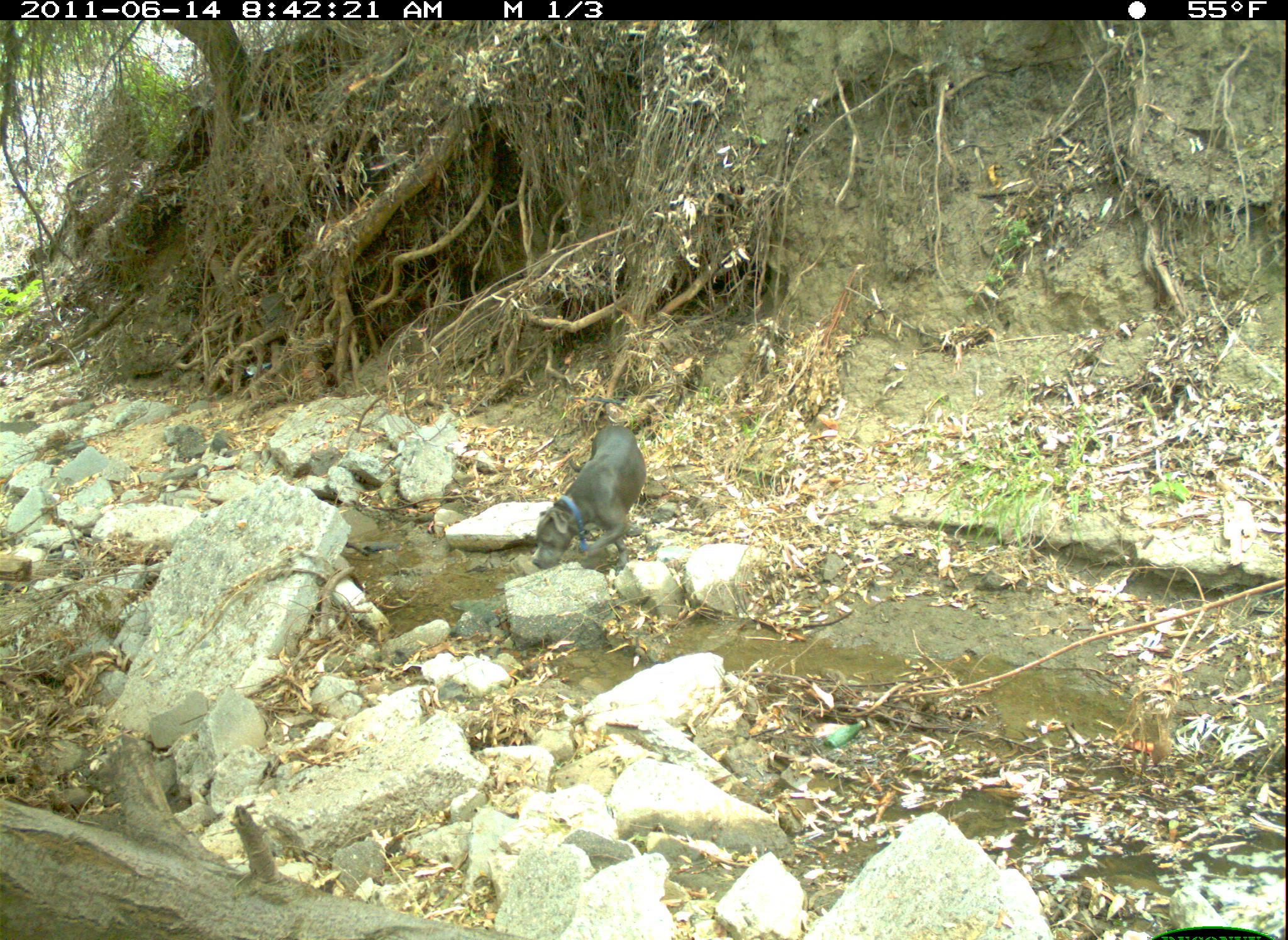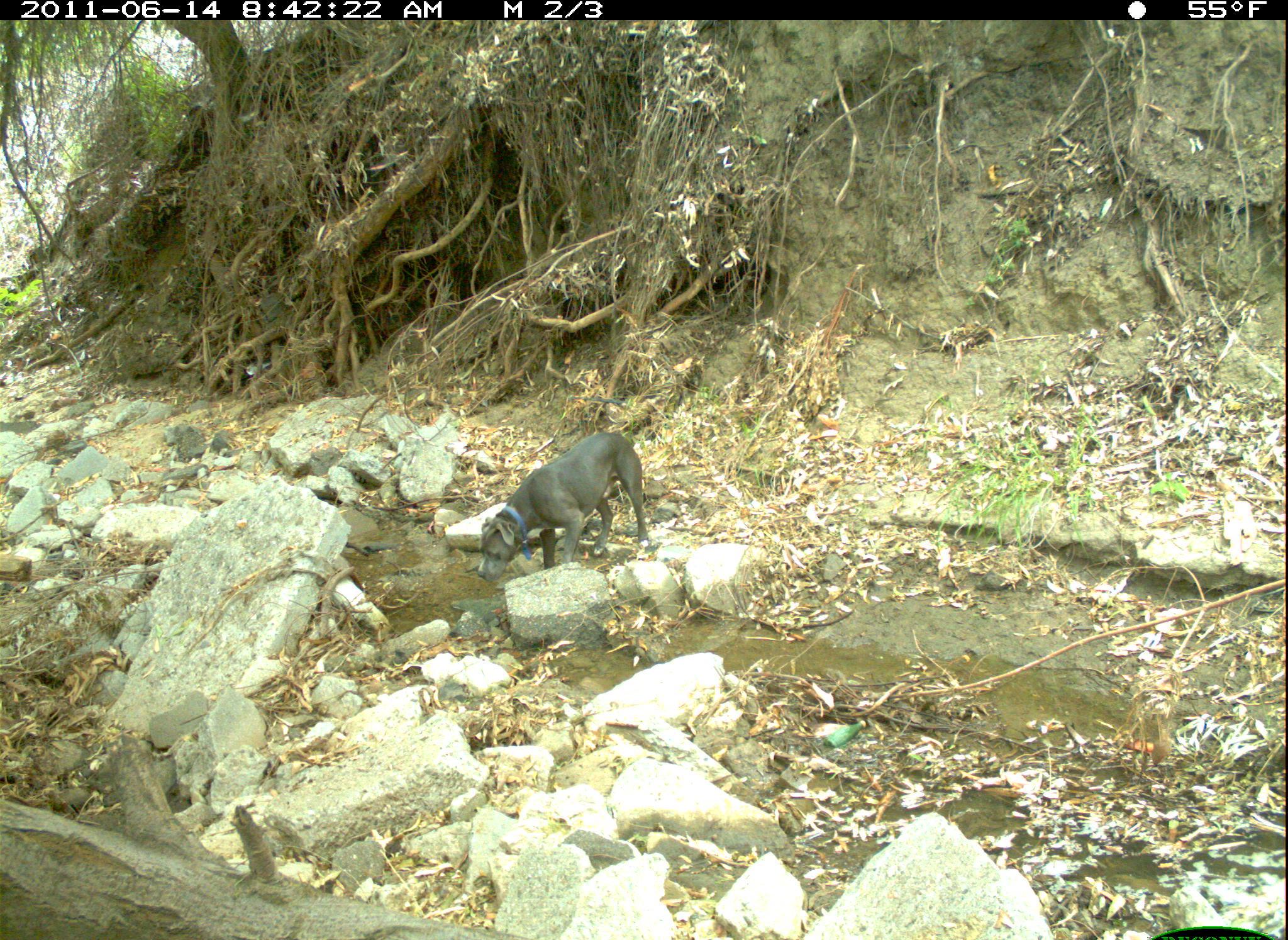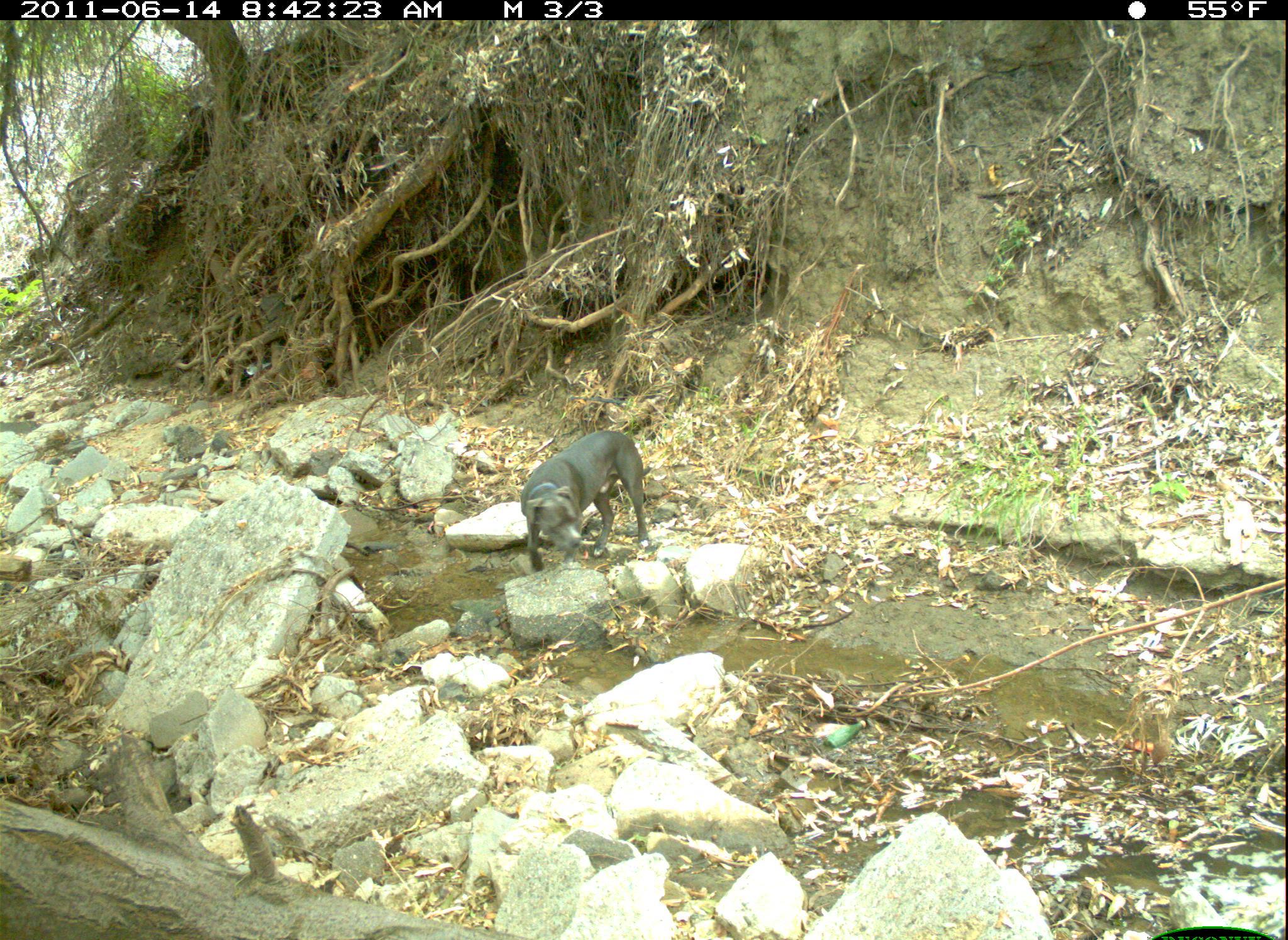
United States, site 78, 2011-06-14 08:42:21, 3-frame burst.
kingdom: Animalia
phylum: Chordata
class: Mammalia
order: Carnivora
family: Canidae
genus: Canis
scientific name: Canis familiaris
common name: domestic dog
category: dog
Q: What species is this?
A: Dog (domestic dog) (Canis familiaris).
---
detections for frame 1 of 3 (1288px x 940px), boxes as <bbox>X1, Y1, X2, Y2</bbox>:
dog: <bbox>525, 422, 673, 586</bbox>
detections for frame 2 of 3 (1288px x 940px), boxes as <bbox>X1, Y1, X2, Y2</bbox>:
dog: <bbox>465, 424, 662, 593</bbox>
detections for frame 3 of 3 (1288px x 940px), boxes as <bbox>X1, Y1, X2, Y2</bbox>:
dog: <bbox>512, 425, 660, 575</bbox>